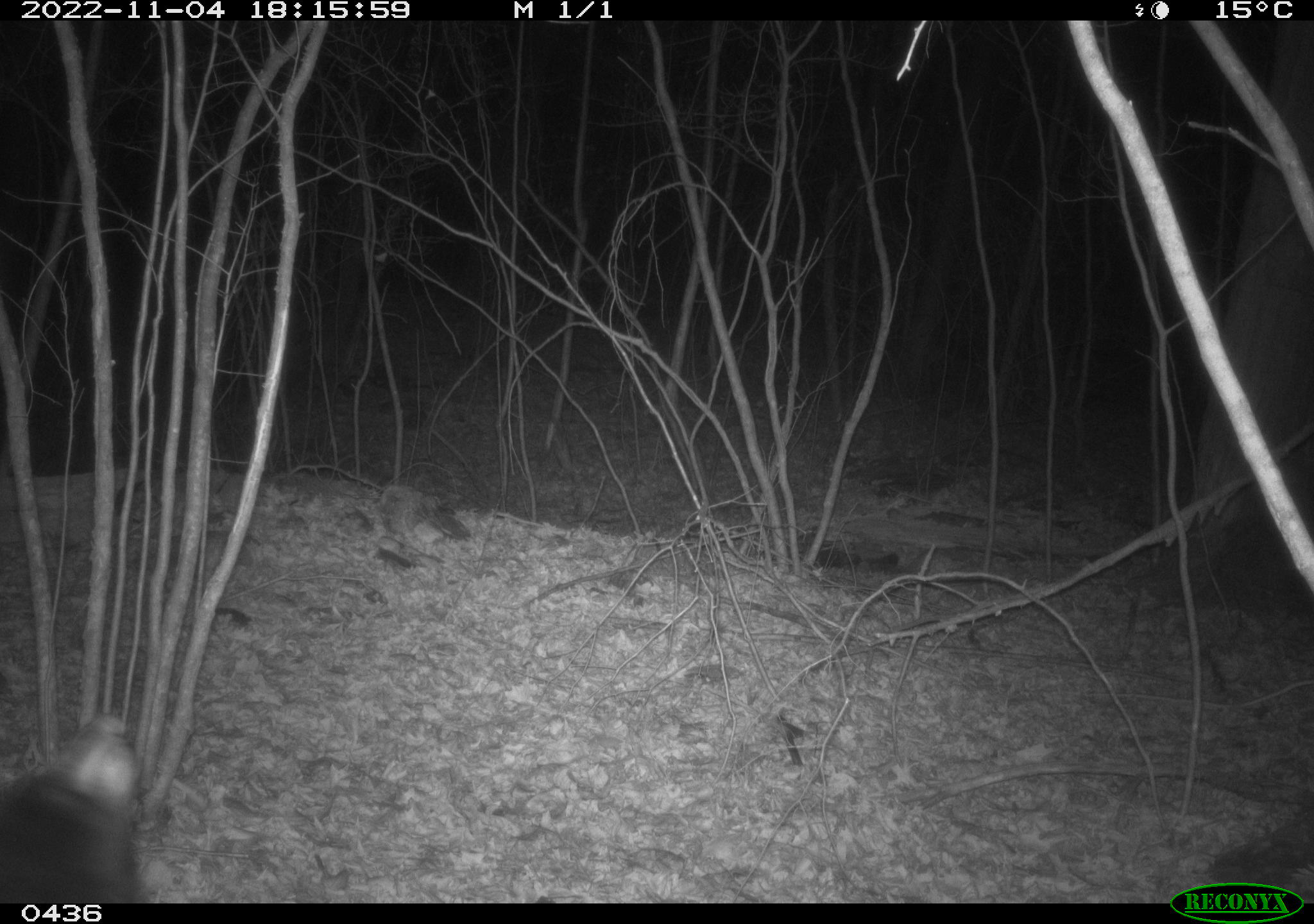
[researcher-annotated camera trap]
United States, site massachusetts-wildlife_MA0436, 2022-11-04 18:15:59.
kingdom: Animalia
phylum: Chordata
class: Mammalia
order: Carnivora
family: Ursidae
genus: Ursus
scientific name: Ursus americanus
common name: black bear